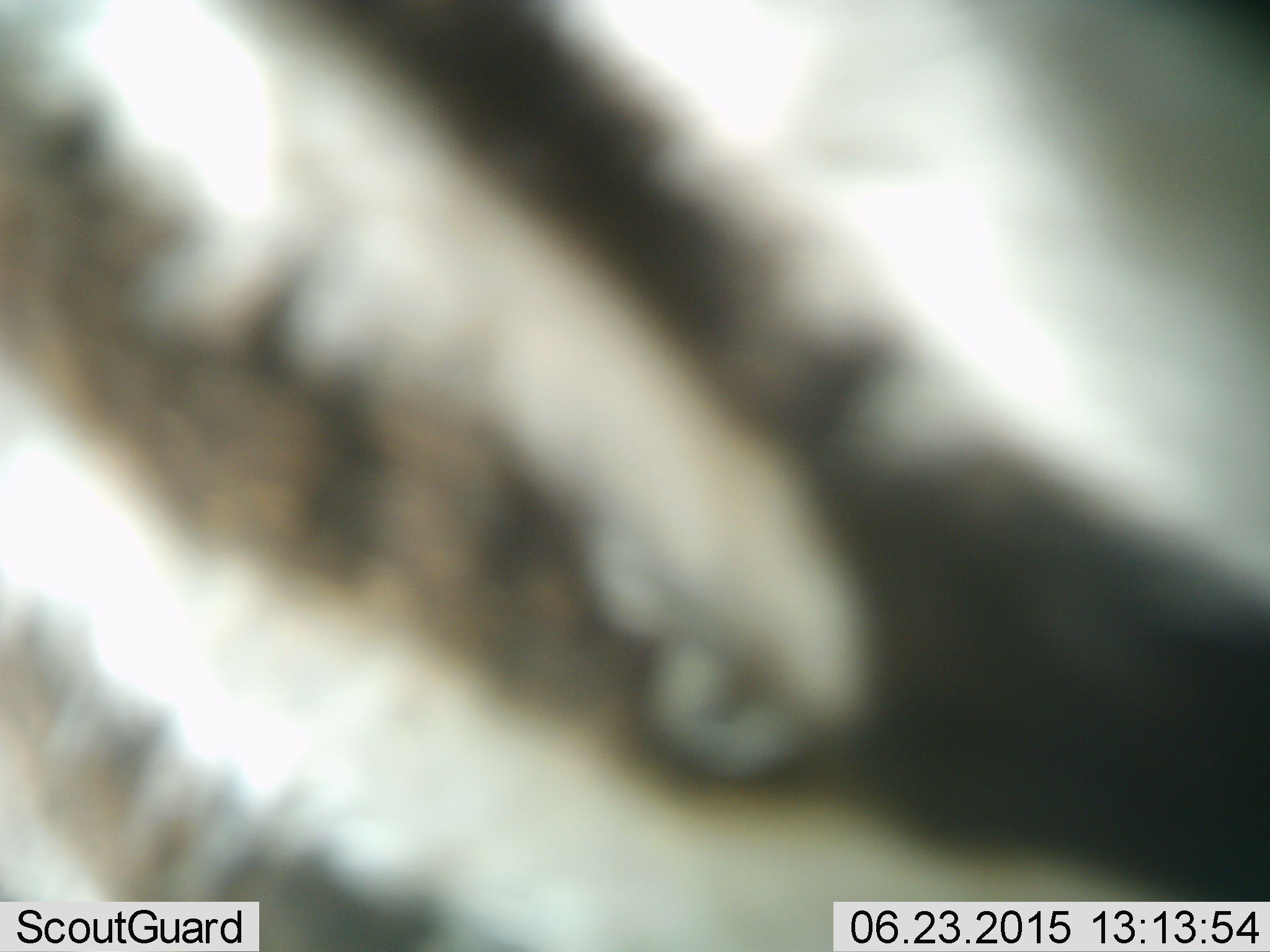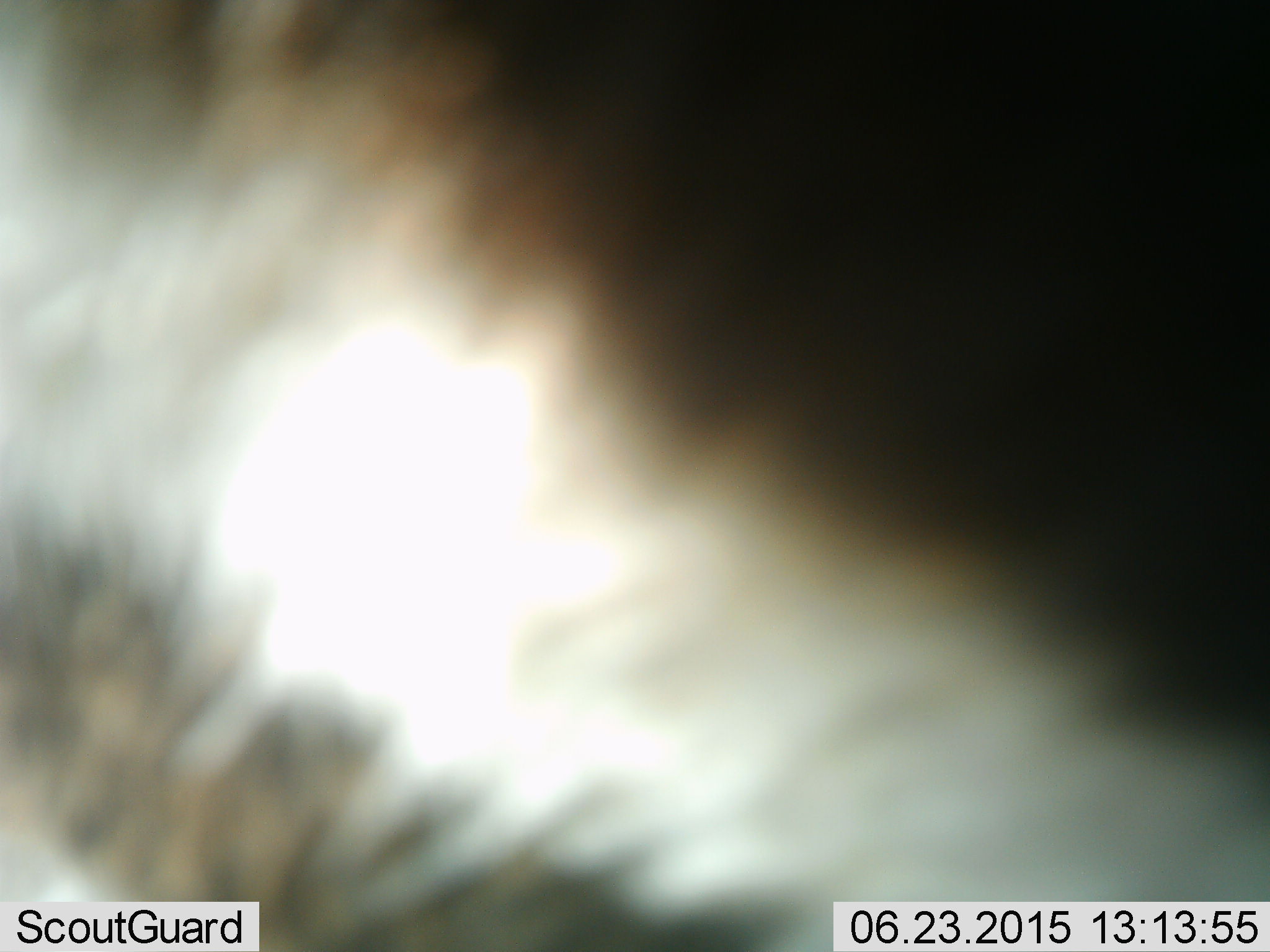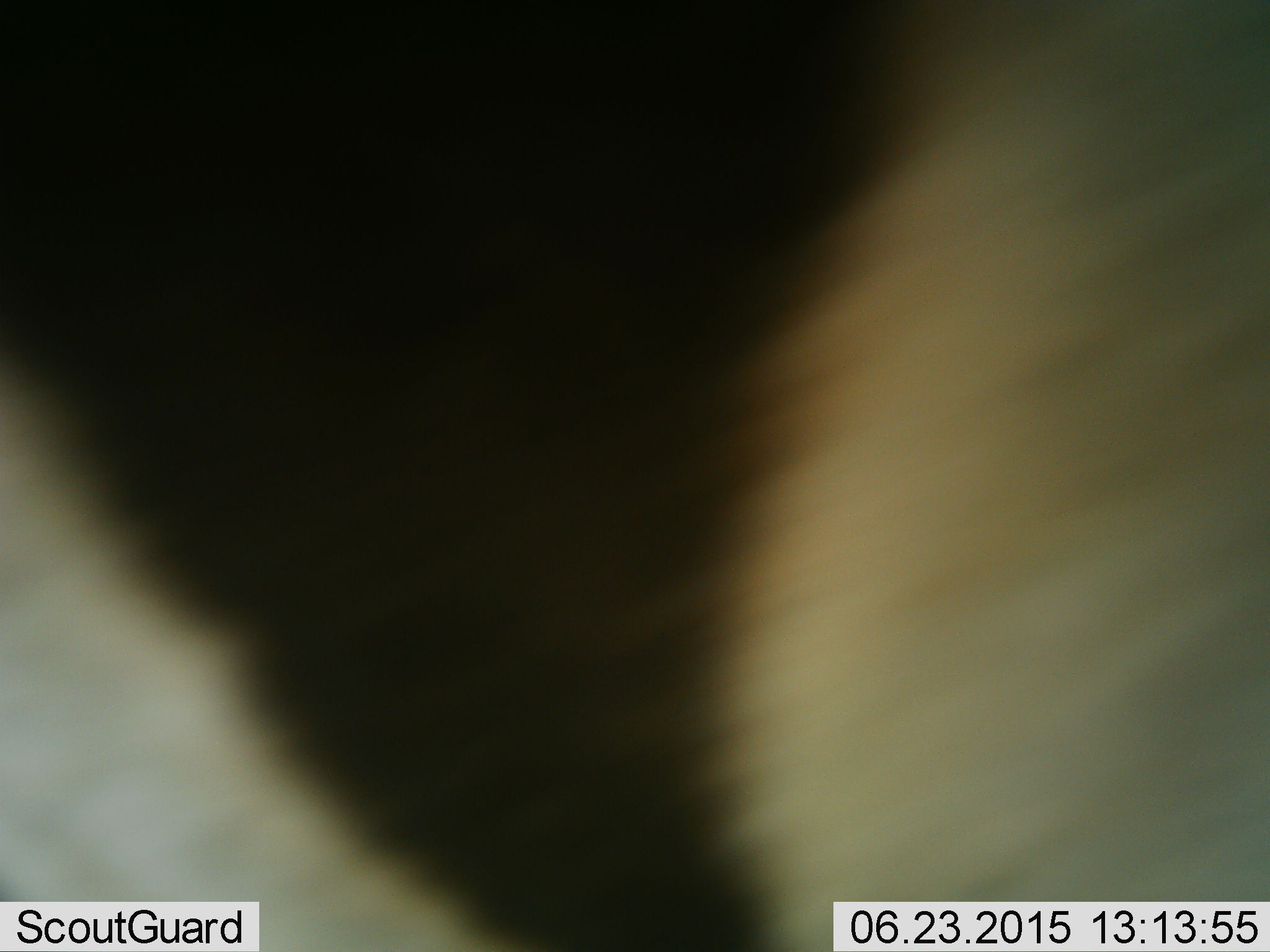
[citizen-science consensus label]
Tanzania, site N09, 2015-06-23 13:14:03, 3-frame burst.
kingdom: Animalia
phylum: Chordata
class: Mammalia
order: Perissodactyla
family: Equidae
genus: Equus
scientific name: Equus quagga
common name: plains zebra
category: zebra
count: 1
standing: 60%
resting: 0%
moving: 40%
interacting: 10%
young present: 0%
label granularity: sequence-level